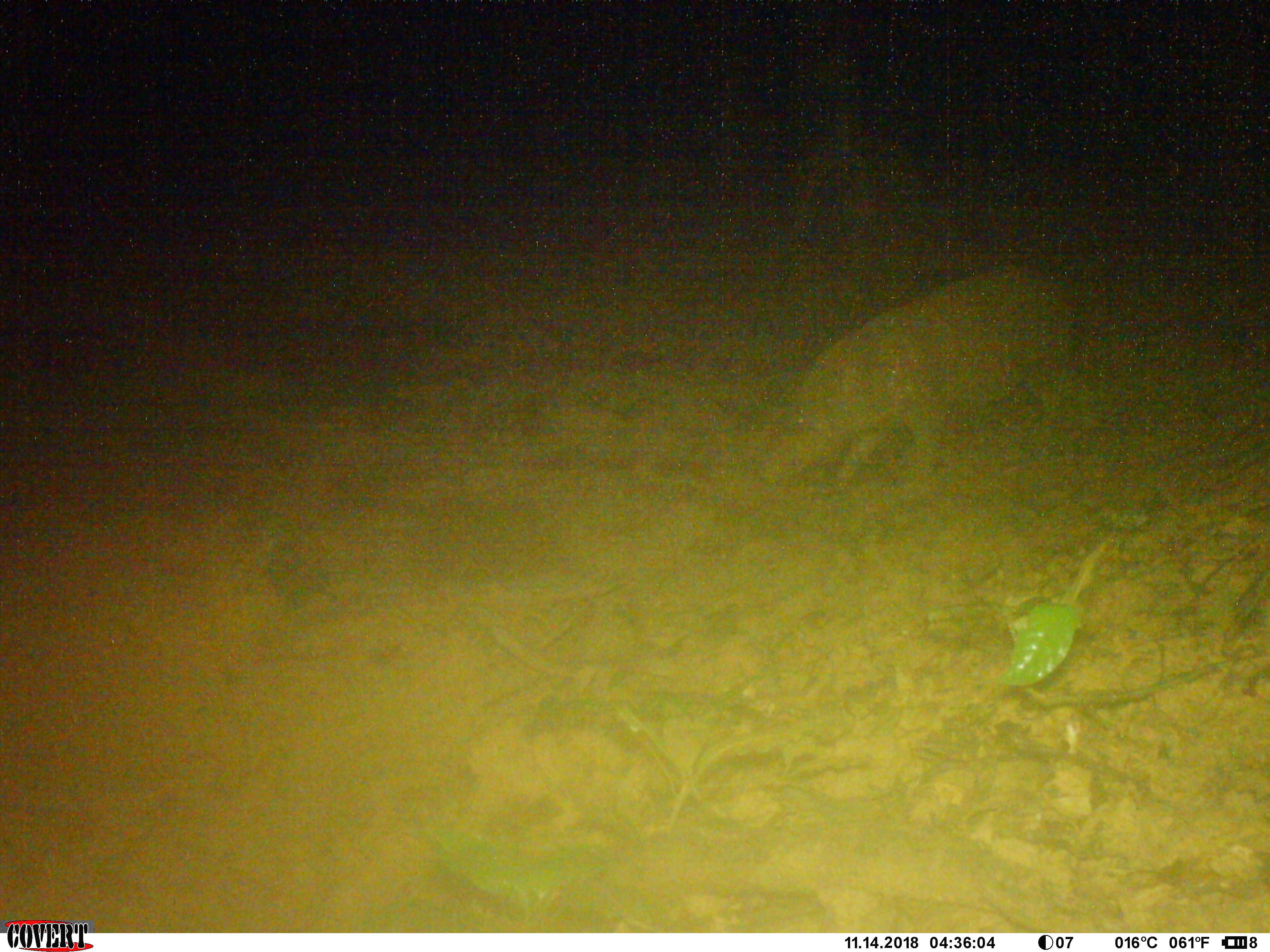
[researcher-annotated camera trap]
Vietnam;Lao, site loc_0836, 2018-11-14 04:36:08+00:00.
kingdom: Animalia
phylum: Chordata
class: Mammalia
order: Artiodactyla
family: Suidae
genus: Sus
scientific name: Sus scrofa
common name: eurasian wild pig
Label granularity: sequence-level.